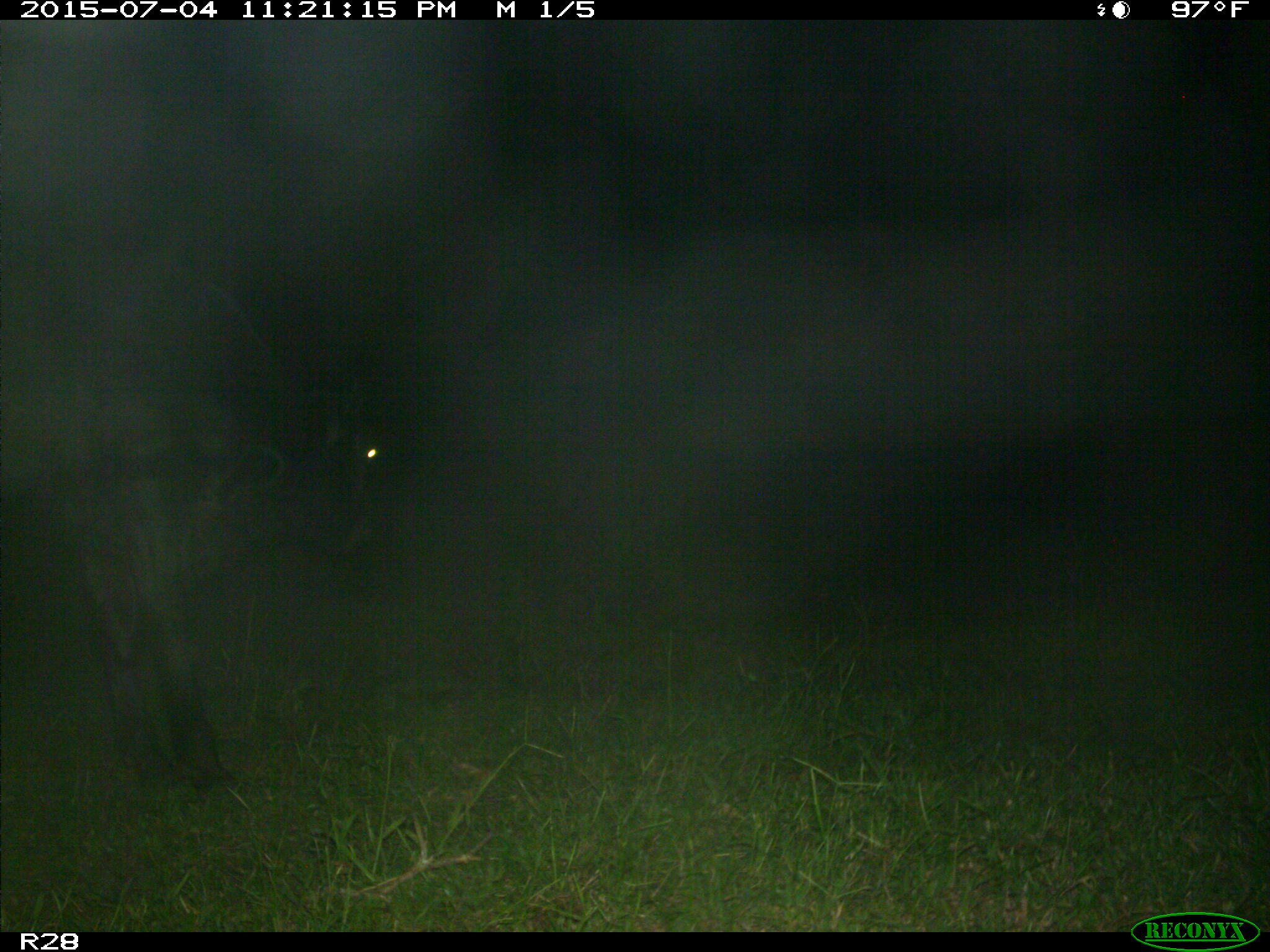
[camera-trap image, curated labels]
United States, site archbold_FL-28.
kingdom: Animalia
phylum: Chordata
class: Mammalia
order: Artiodactyla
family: Bovidae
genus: Bos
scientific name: Bos taurus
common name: domestic cow